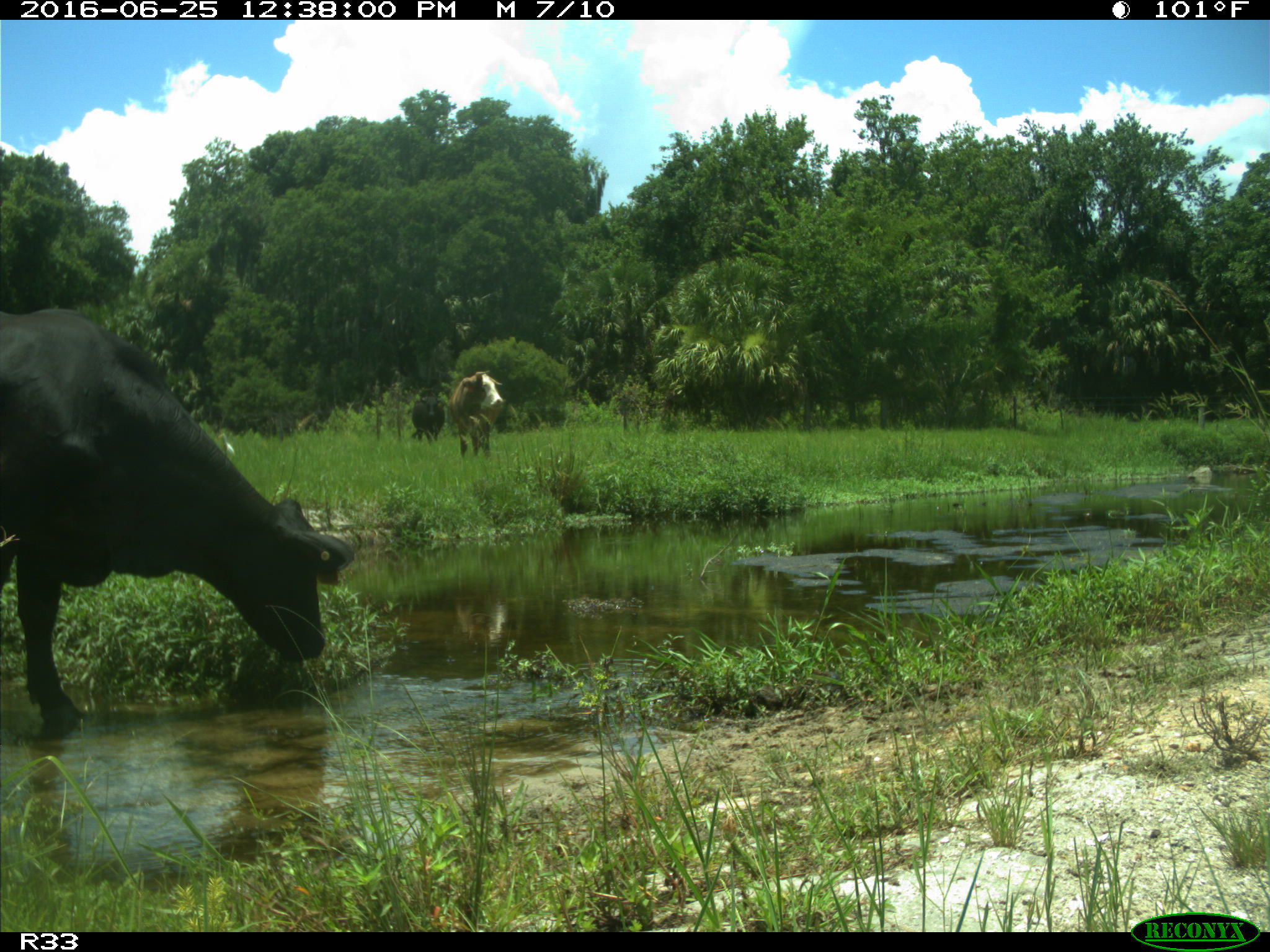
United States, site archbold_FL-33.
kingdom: Animalia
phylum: Chordata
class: Mammalia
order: Artiodactyla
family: Bovidae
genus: Bos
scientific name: Bos taurus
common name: domestic cow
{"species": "Bos taurus (domestic cow)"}